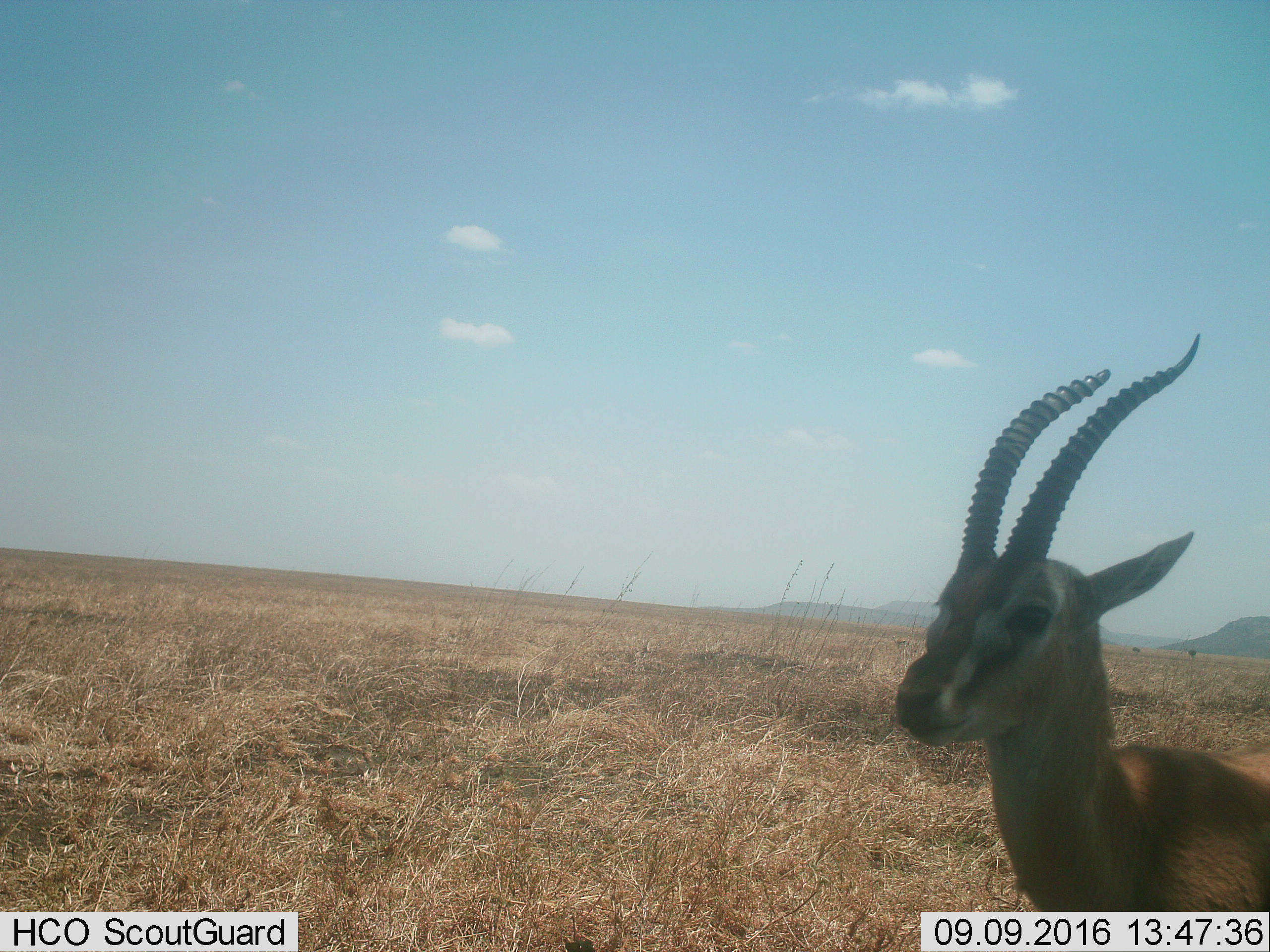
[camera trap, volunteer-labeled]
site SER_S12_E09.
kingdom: Animalia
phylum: Chordata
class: Mammalia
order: Artiodactyla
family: Bovidae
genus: Eudorcas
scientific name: Eudorcas thomsonii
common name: thomson's gazelle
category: gazellethomsons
Gazellethomsons (thomson's gazelle) (Eudorcas thomsonii), count 1. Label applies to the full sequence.